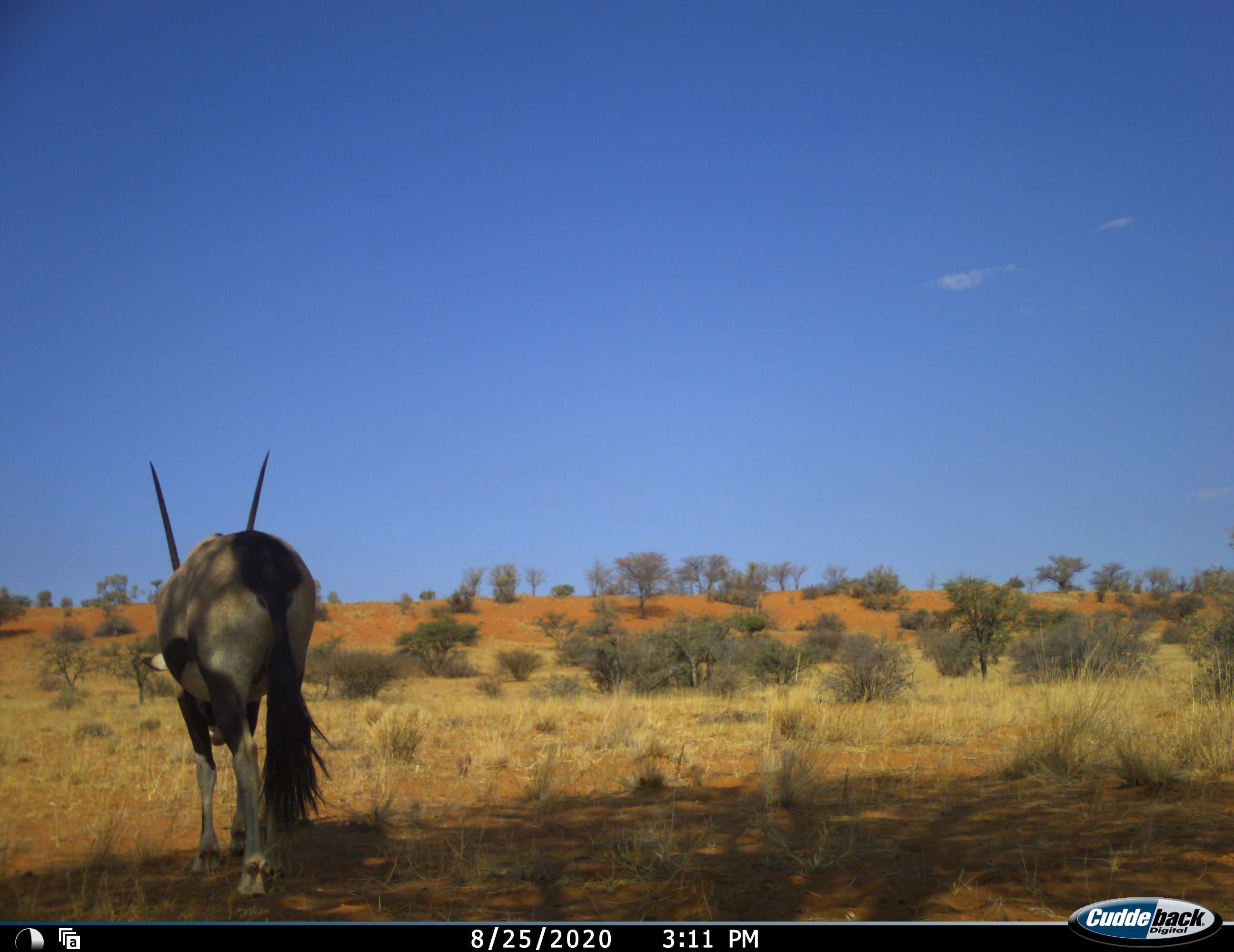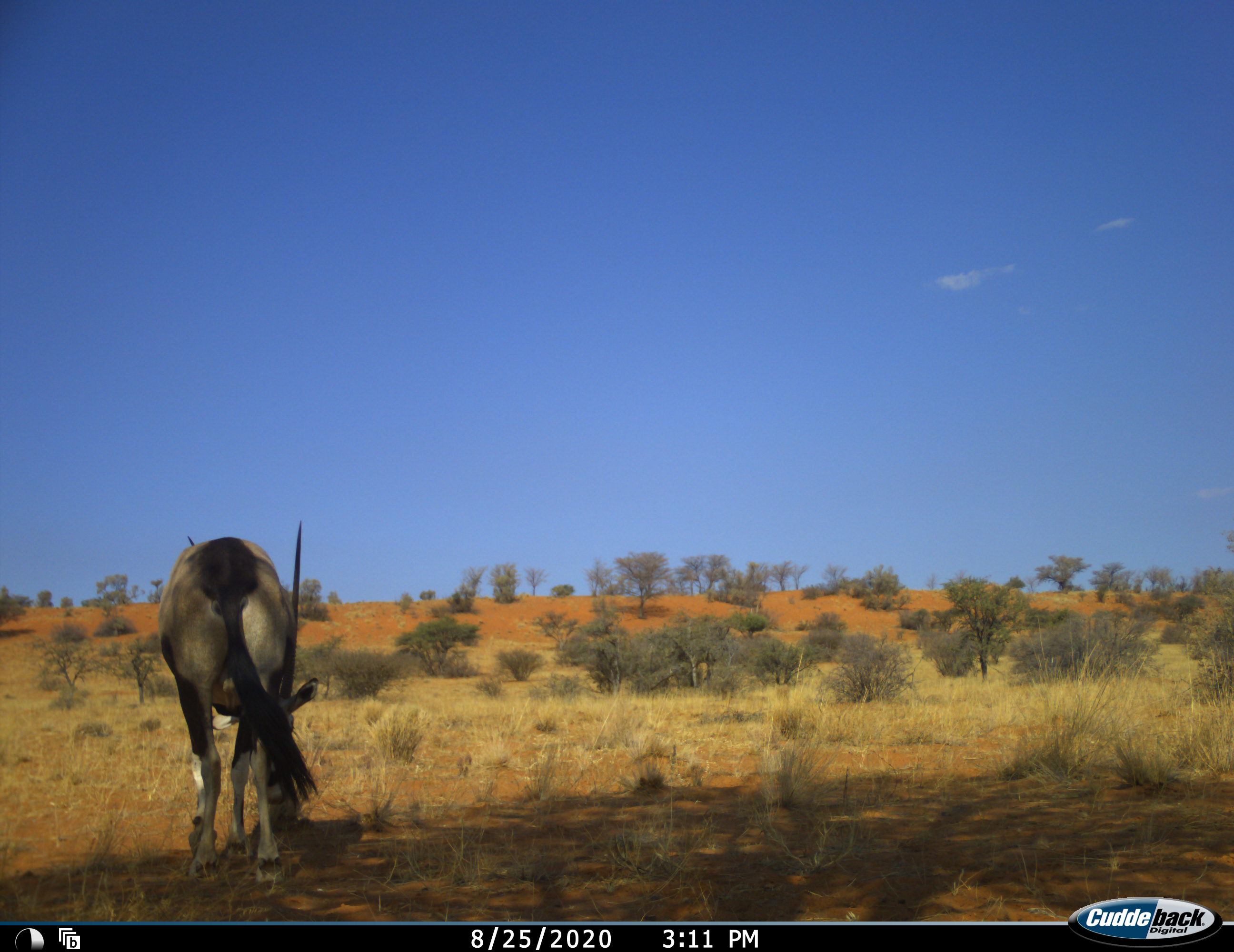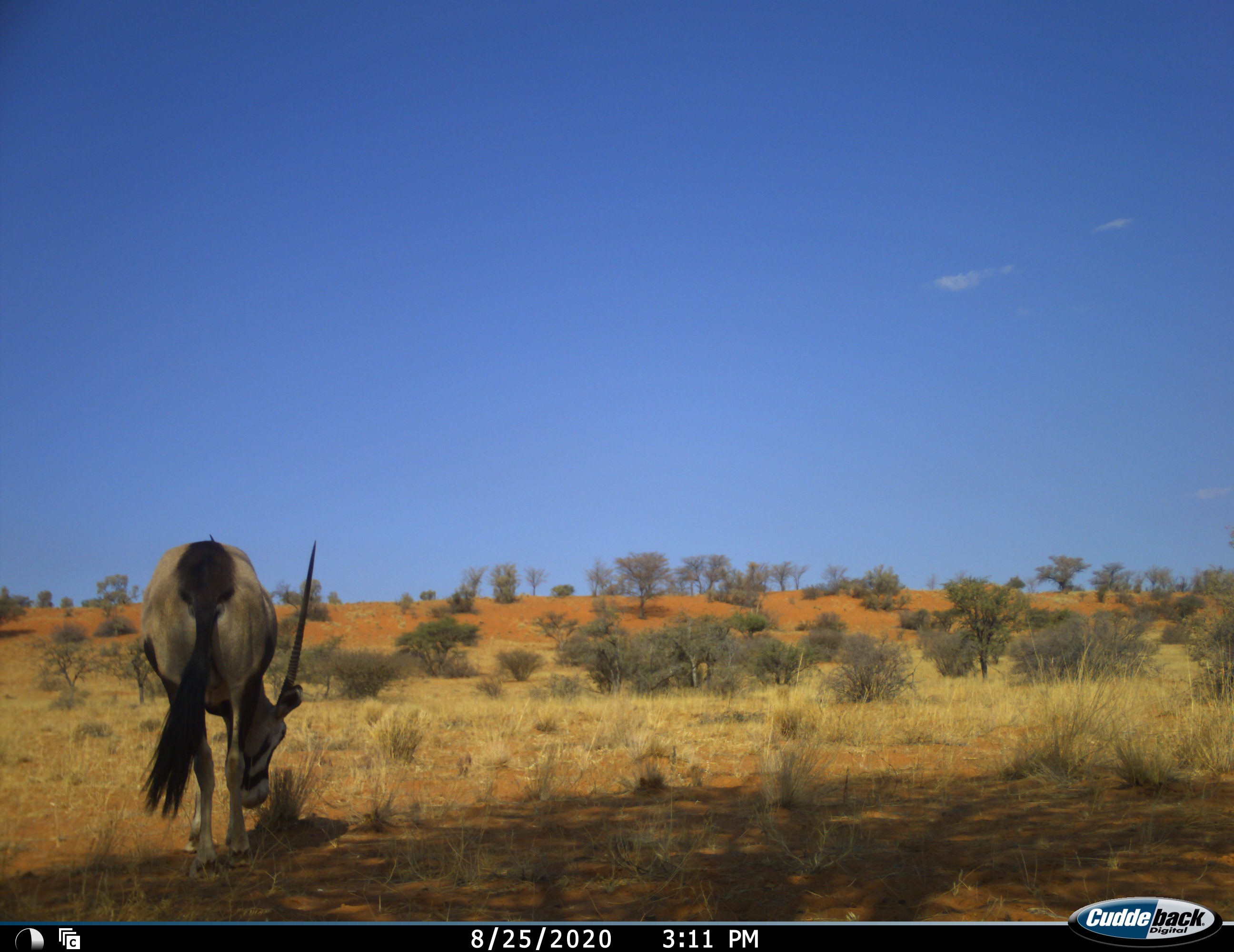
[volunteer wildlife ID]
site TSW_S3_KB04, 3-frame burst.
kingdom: Animalia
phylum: Chordata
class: Mammalia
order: Artiodactyla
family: Bovidae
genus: Oryx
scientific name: Oryx gazella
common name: gemsbok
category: oryx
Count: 1.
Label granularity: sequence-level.